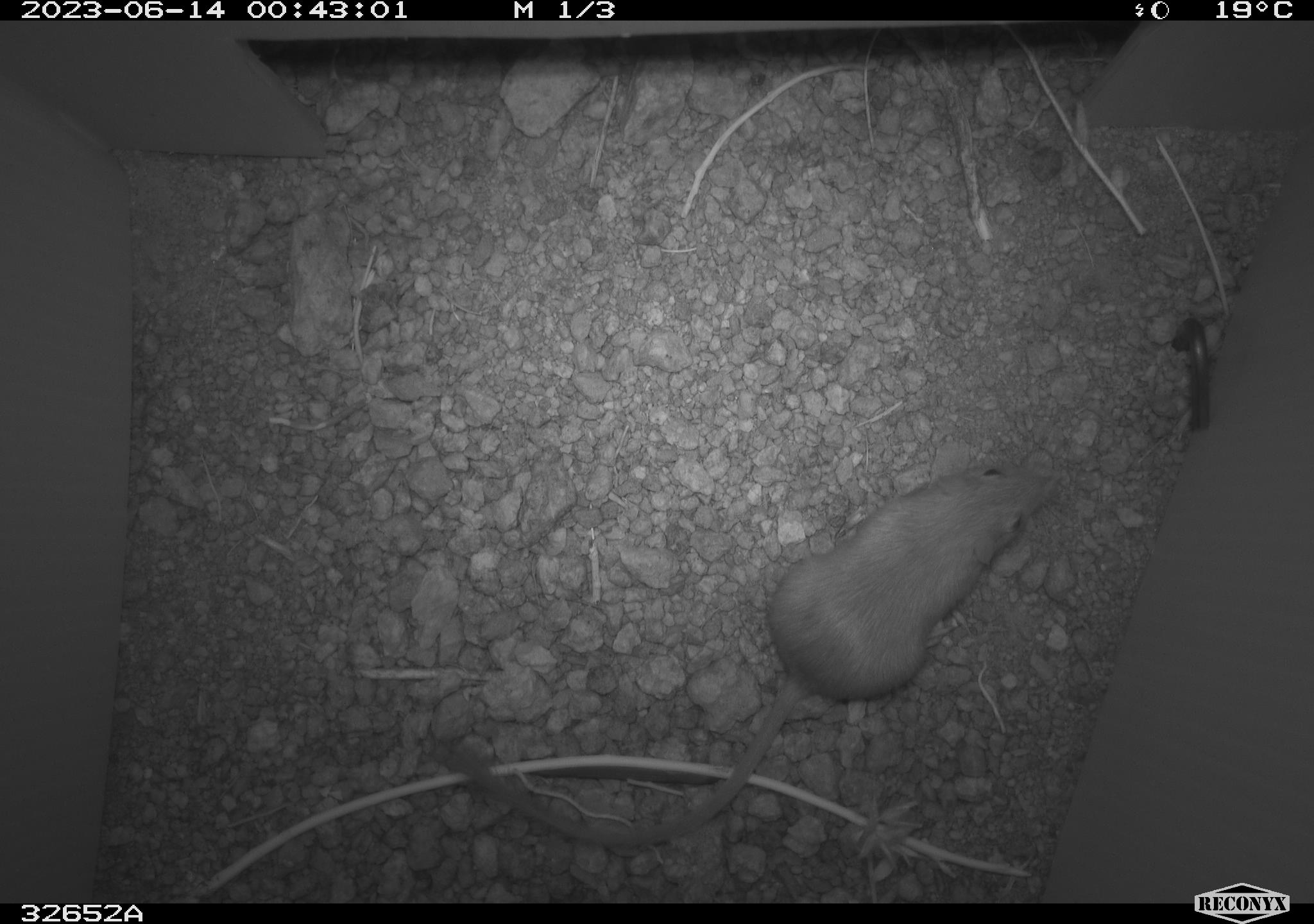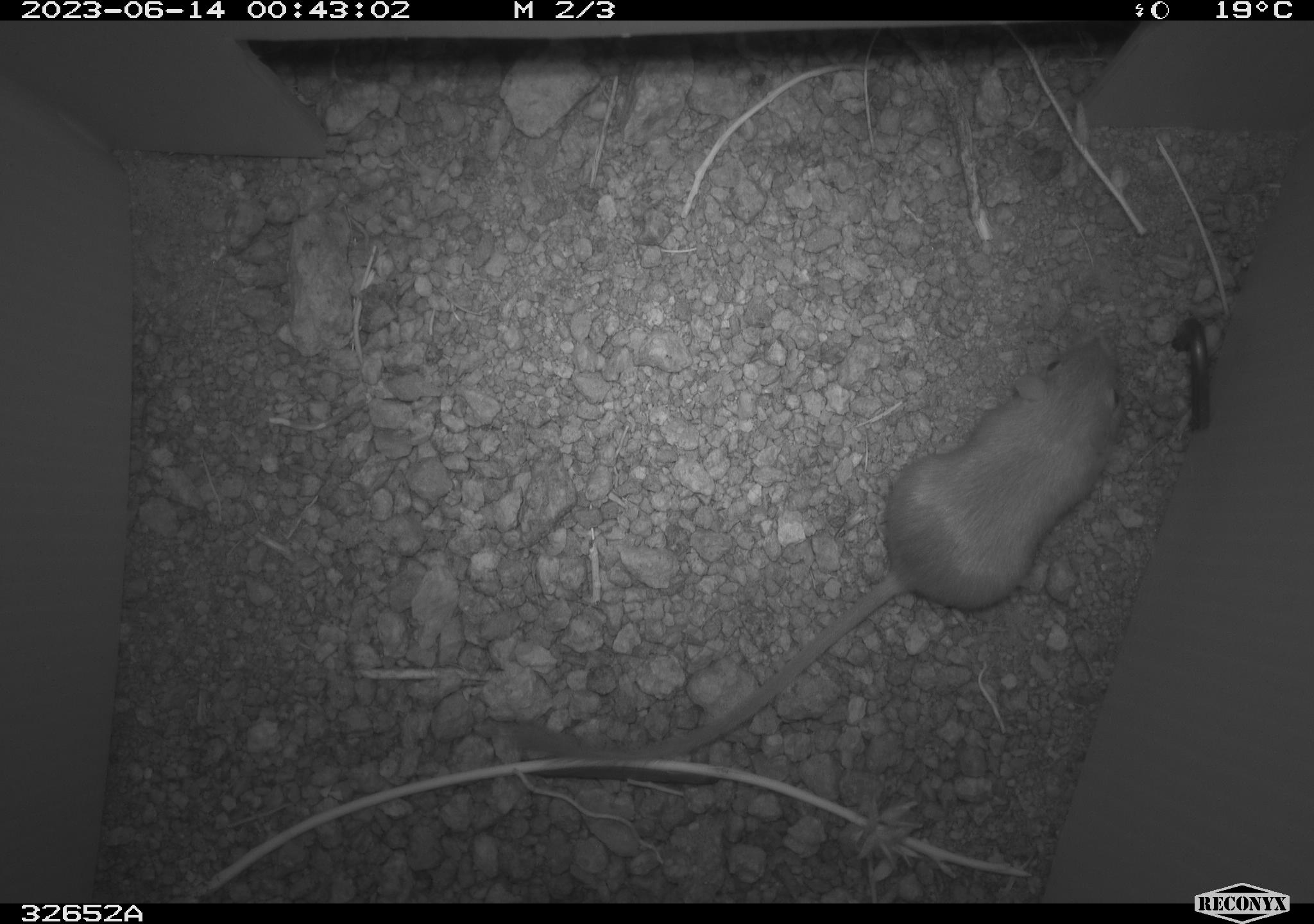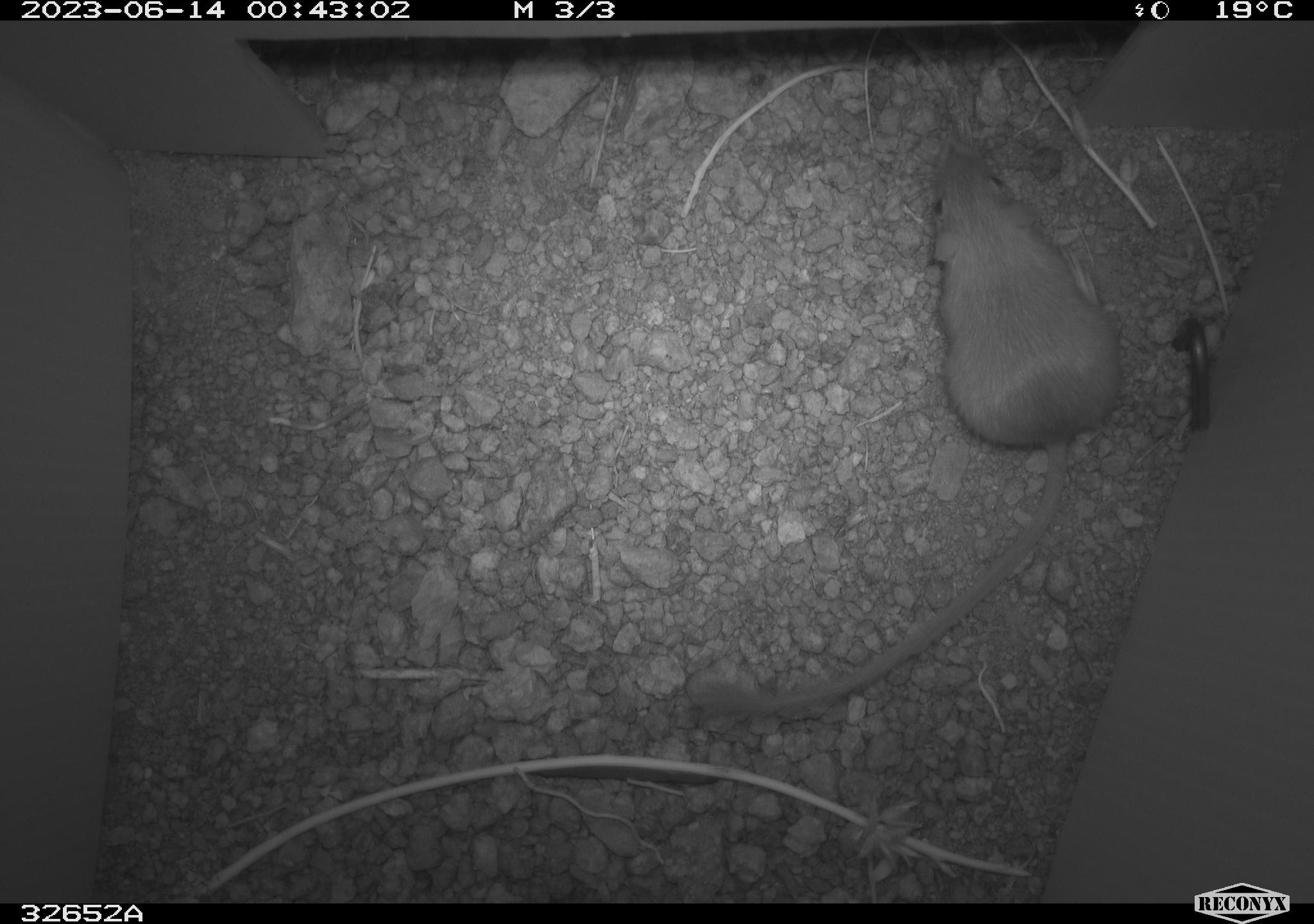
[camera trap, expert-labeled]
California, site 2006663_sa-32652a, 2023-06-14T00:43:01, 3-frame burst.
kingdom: Animalia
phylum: Chordata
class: Mammalia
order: Rodentia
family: Heteromyidae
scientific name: Heteromyidae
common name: kangaroo rats and pocket mice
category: heteromyidae family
Heteromyidae family (kangaroo rats and pocket mice) (Heteromyidae).